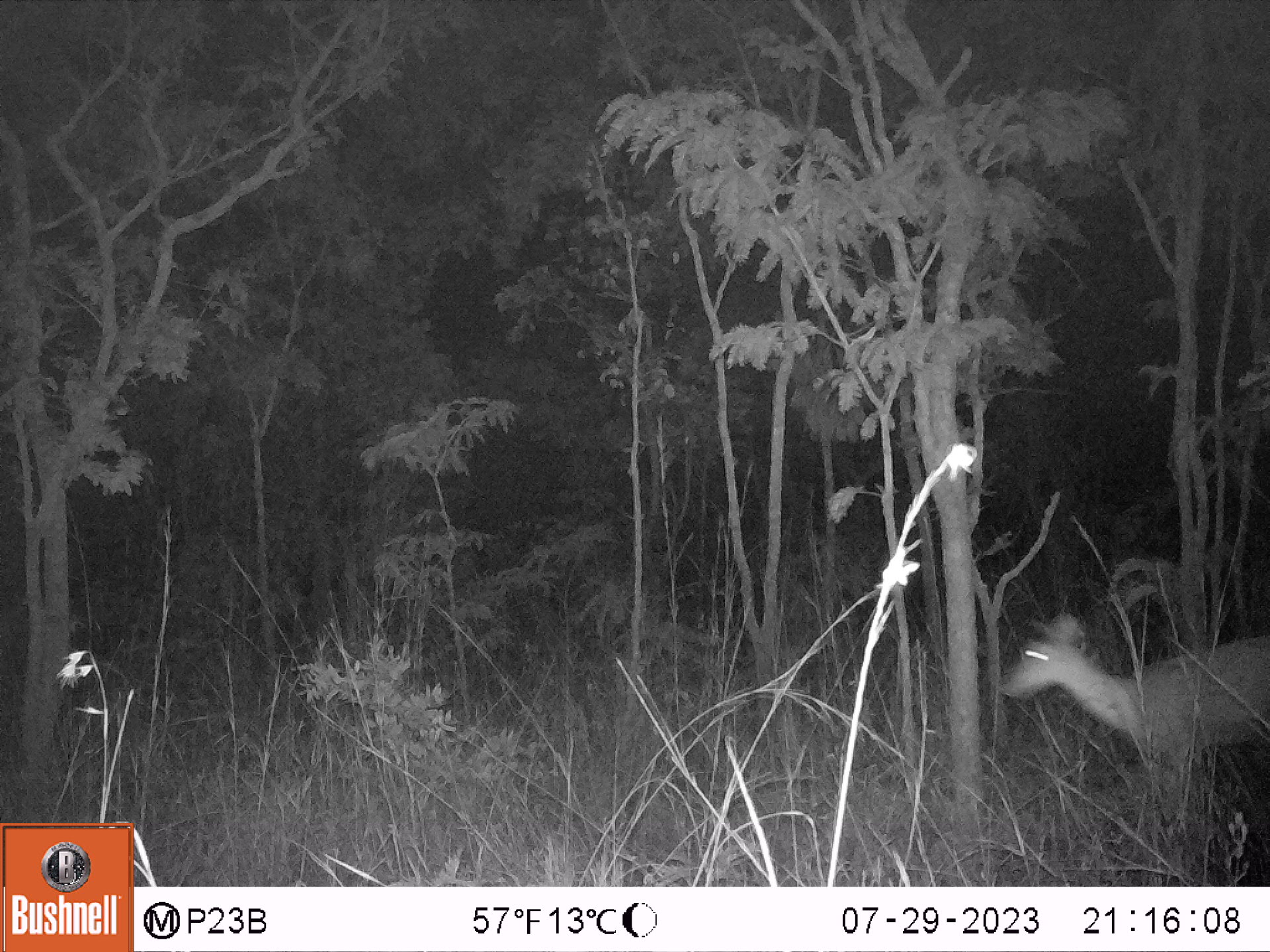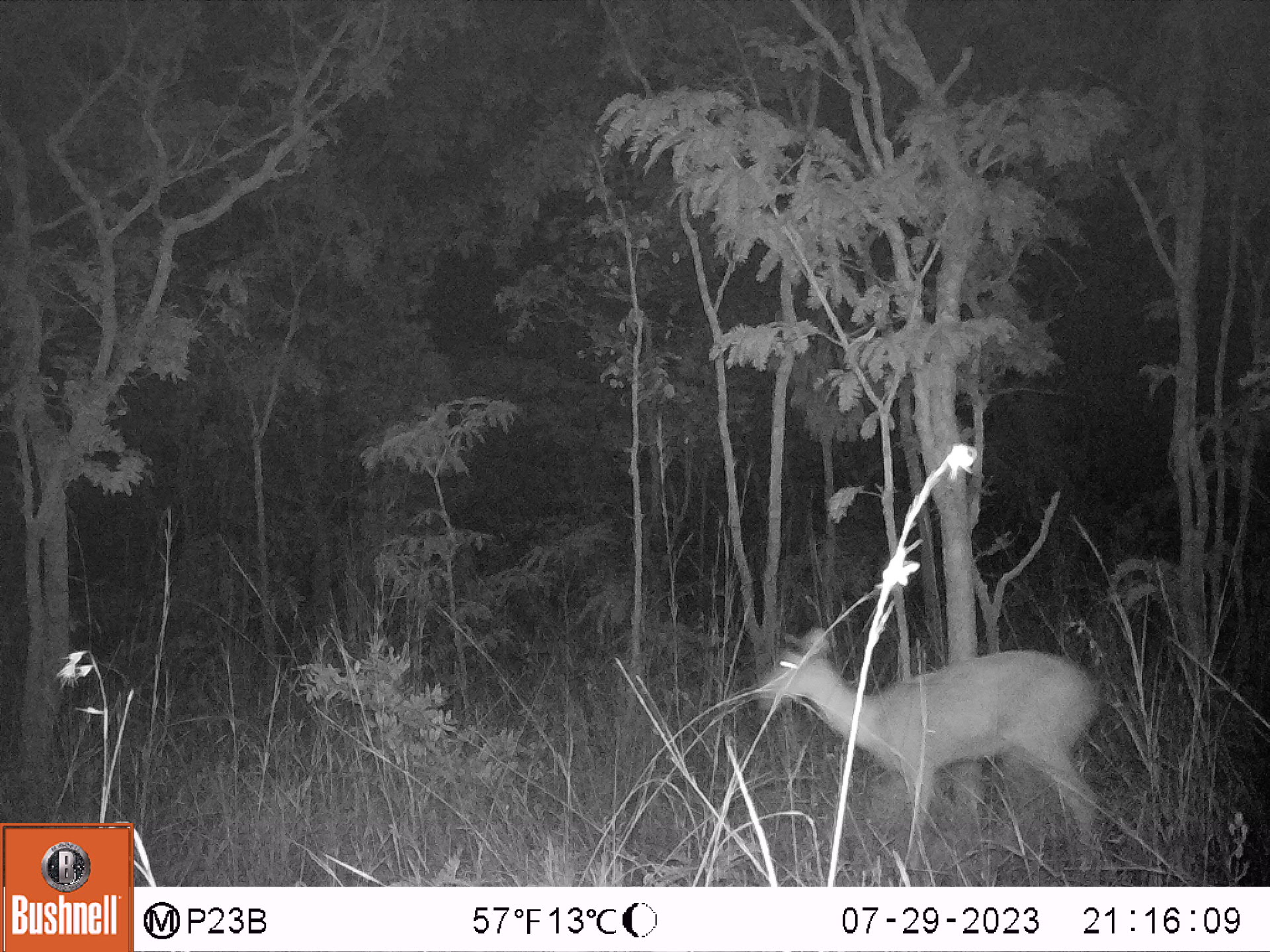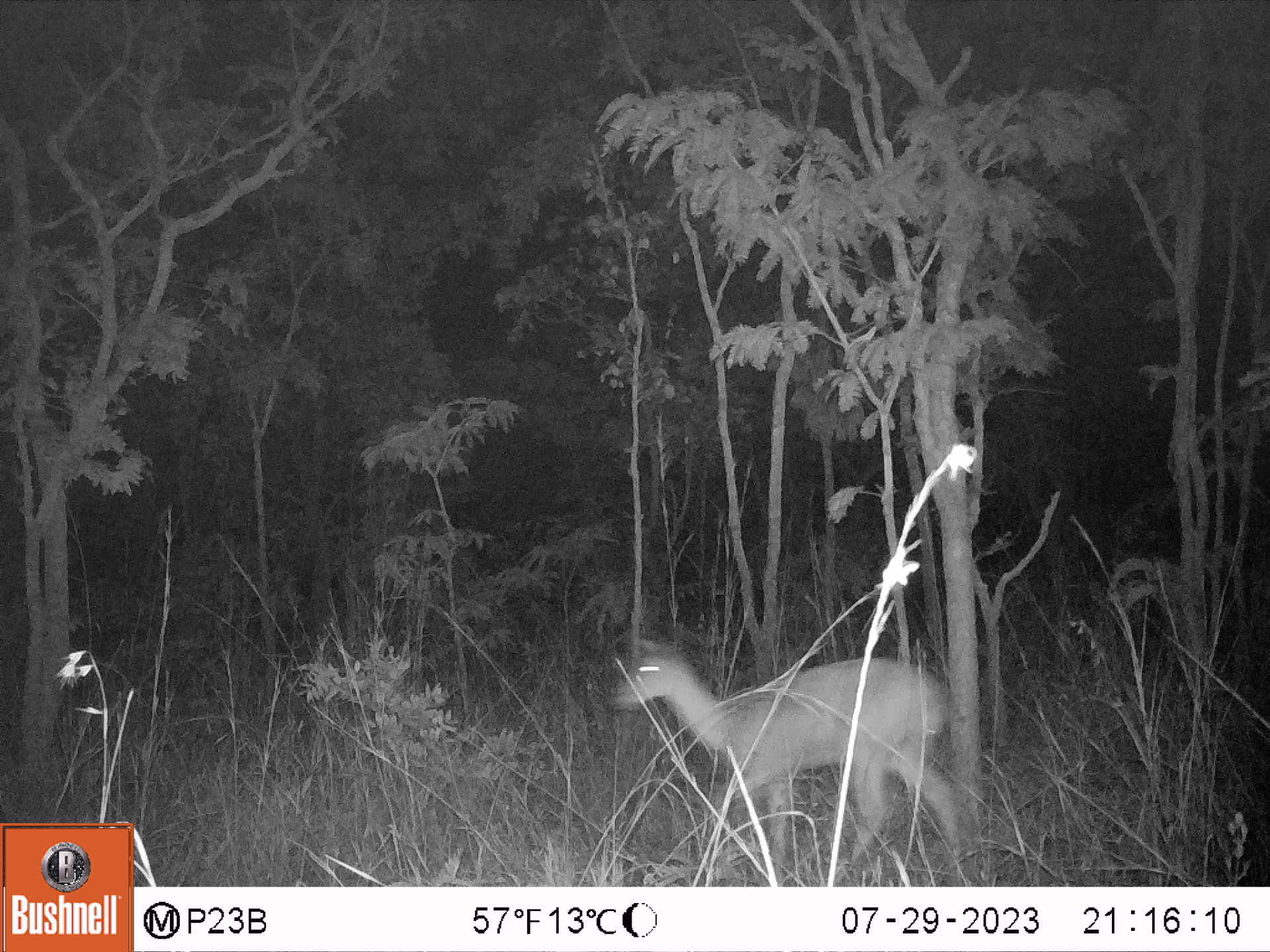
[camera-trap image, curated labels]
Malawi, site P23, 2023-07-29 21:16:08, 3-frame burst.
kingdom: Animalia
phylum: Chordata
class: Mammalia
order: Artiodactyla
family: Bovidae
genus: Redunca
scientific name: Redunca arundinum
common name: southern reedbuck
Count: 1.